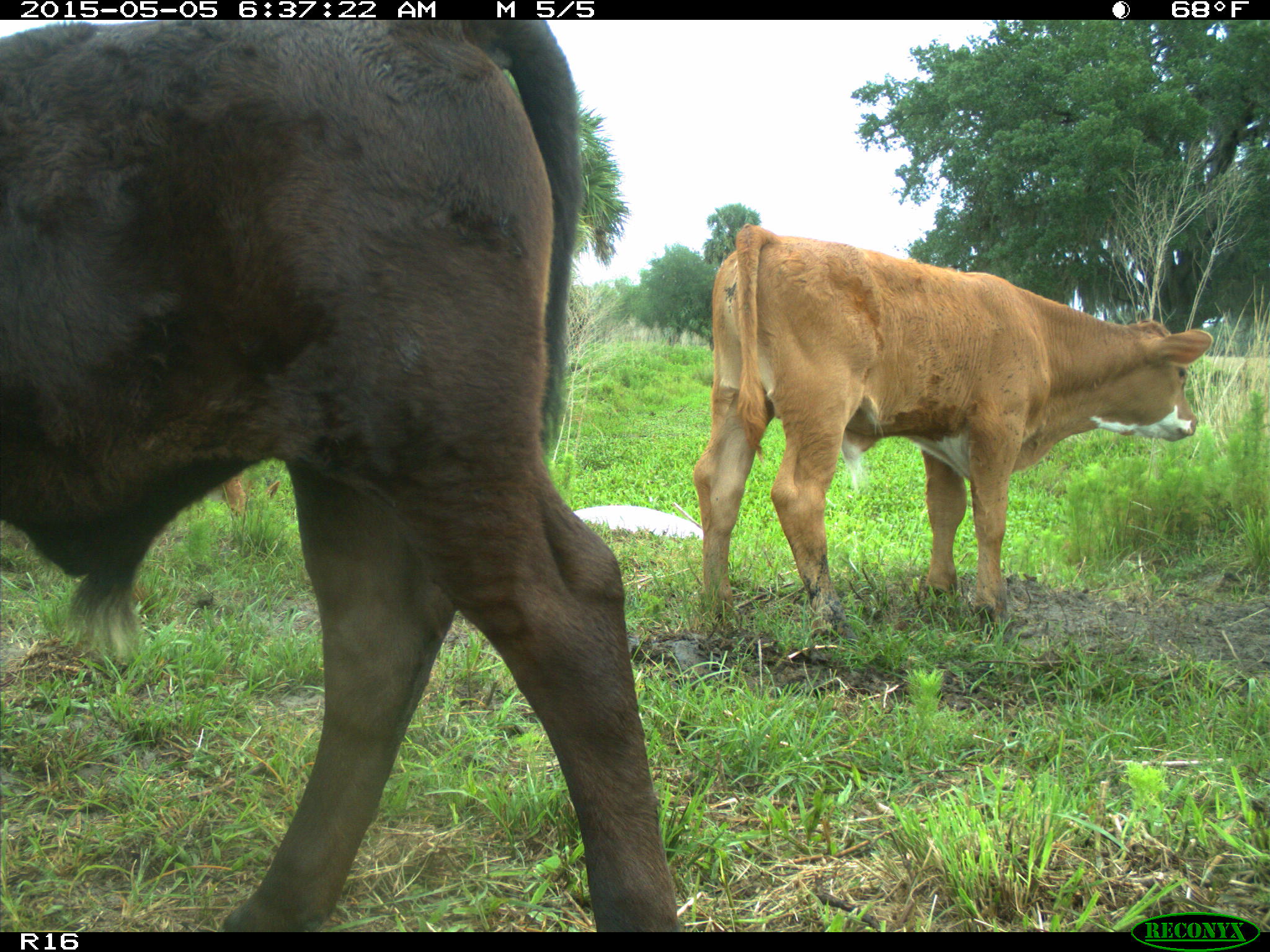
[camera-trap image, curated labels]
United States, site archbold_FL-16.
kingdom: Animalia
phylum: Chordata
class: Mammalia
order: Artiodactyla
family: Bovidae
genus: Bos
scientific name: Bos taurus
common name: domestic cow